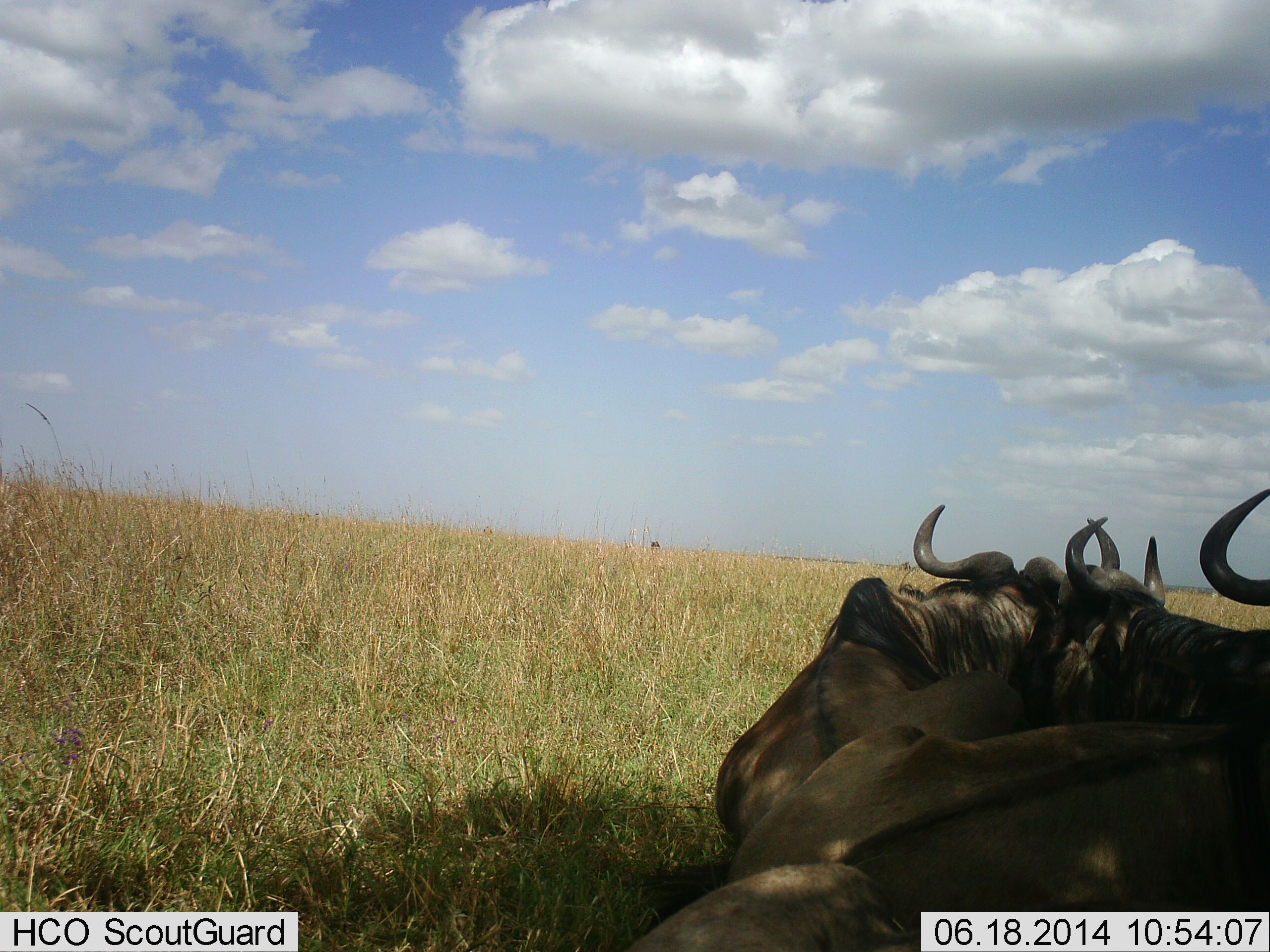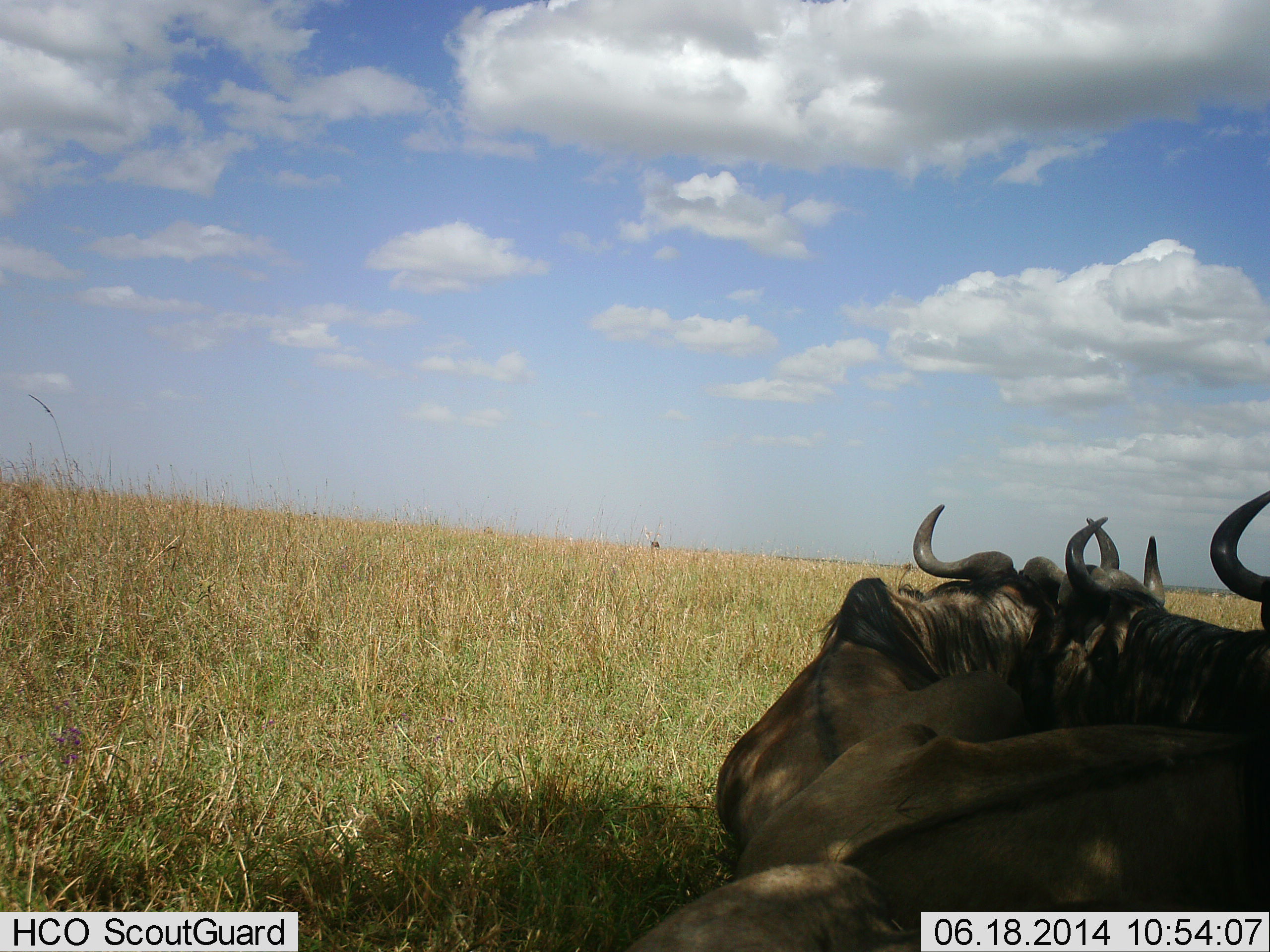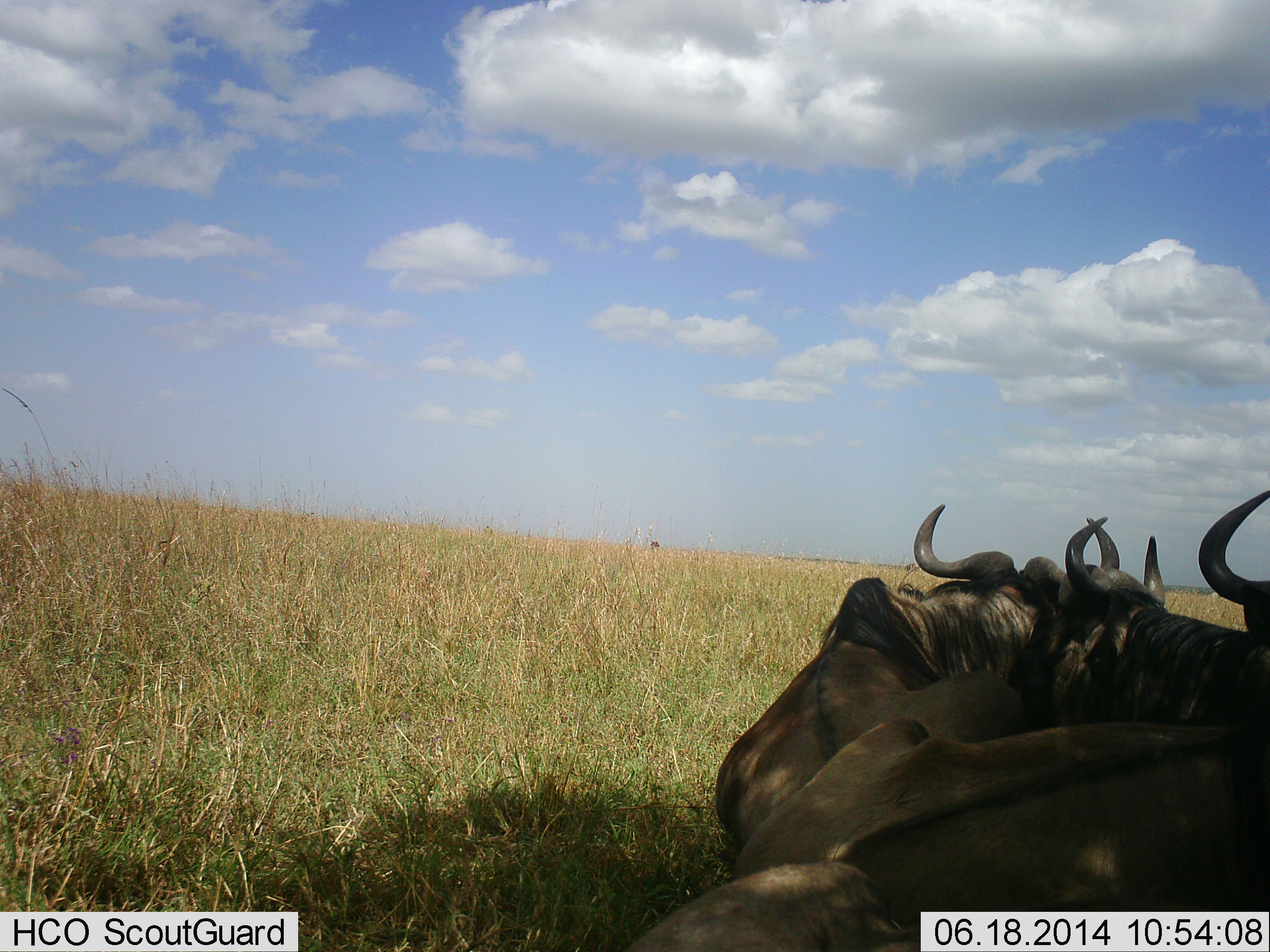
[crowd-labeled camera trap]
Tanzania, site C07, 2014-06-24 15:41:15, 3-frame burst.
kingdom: Animalia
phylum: Chordata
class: Mammalia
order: Artiodactyla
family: Bovidae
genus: Connochaetes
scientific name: Connochaetes taurinus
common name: blue wildebeest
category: wildebeest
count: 3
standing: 10%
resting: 90%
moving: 0%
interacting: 10%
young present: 0%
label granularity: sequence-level